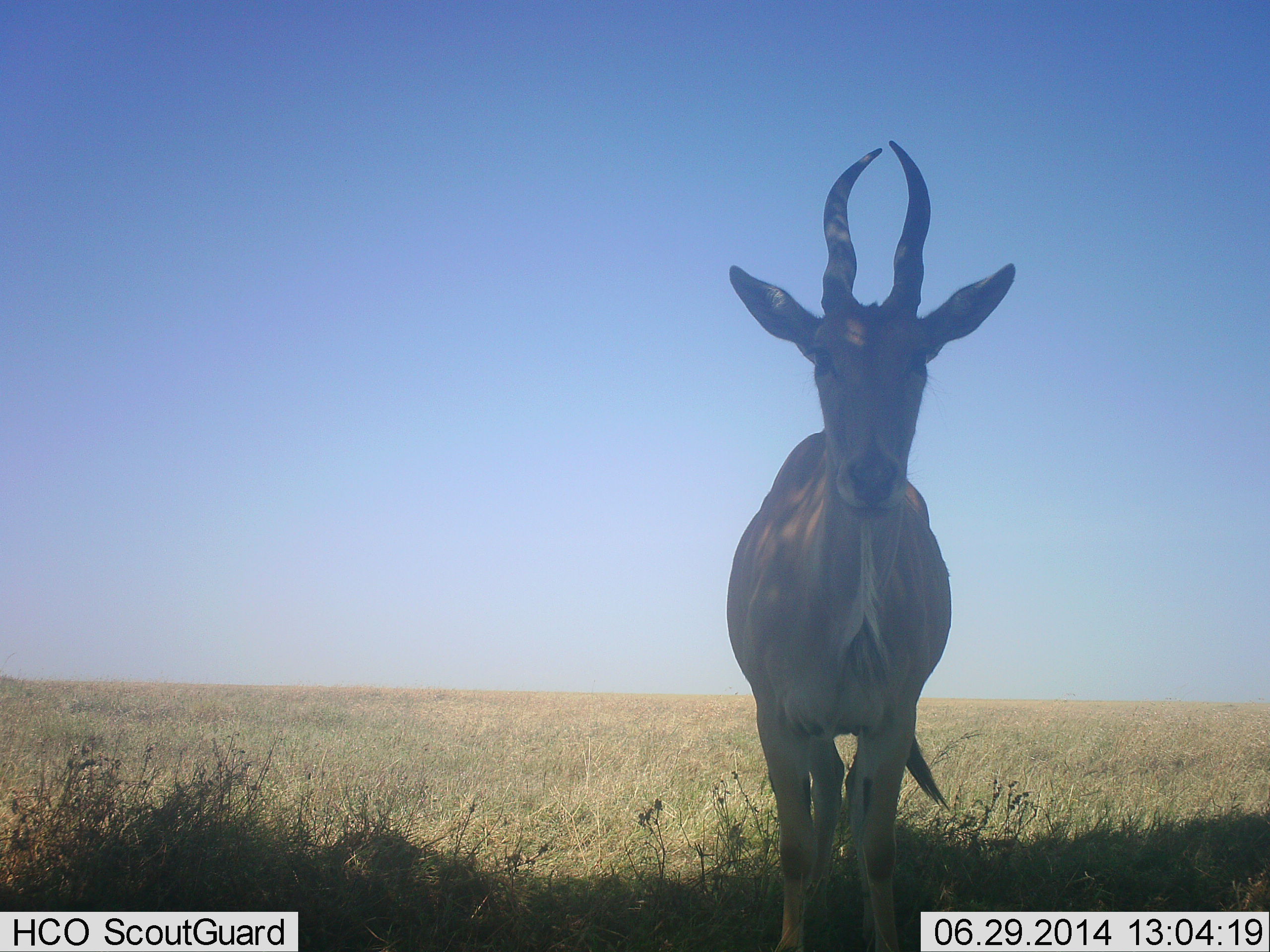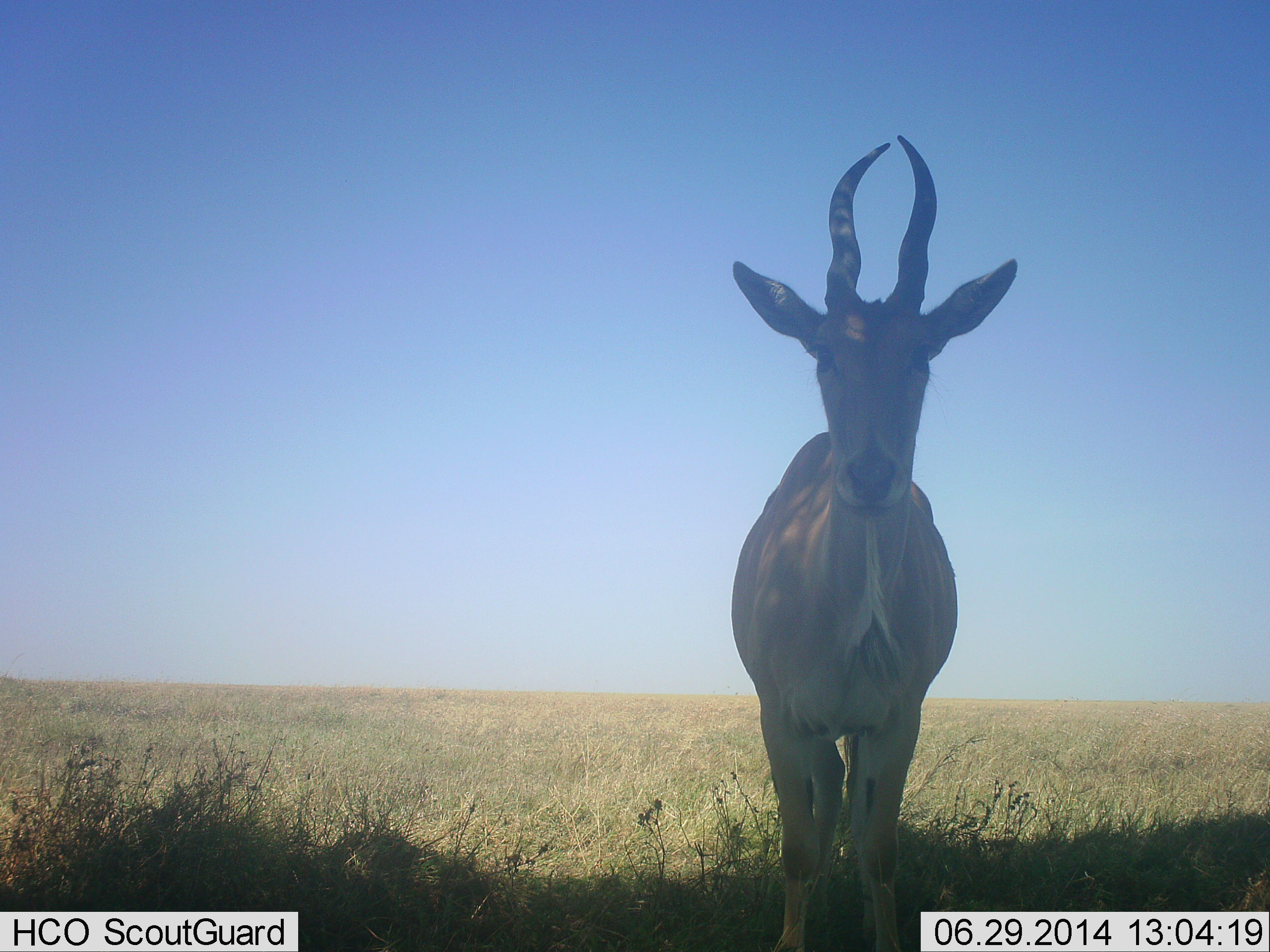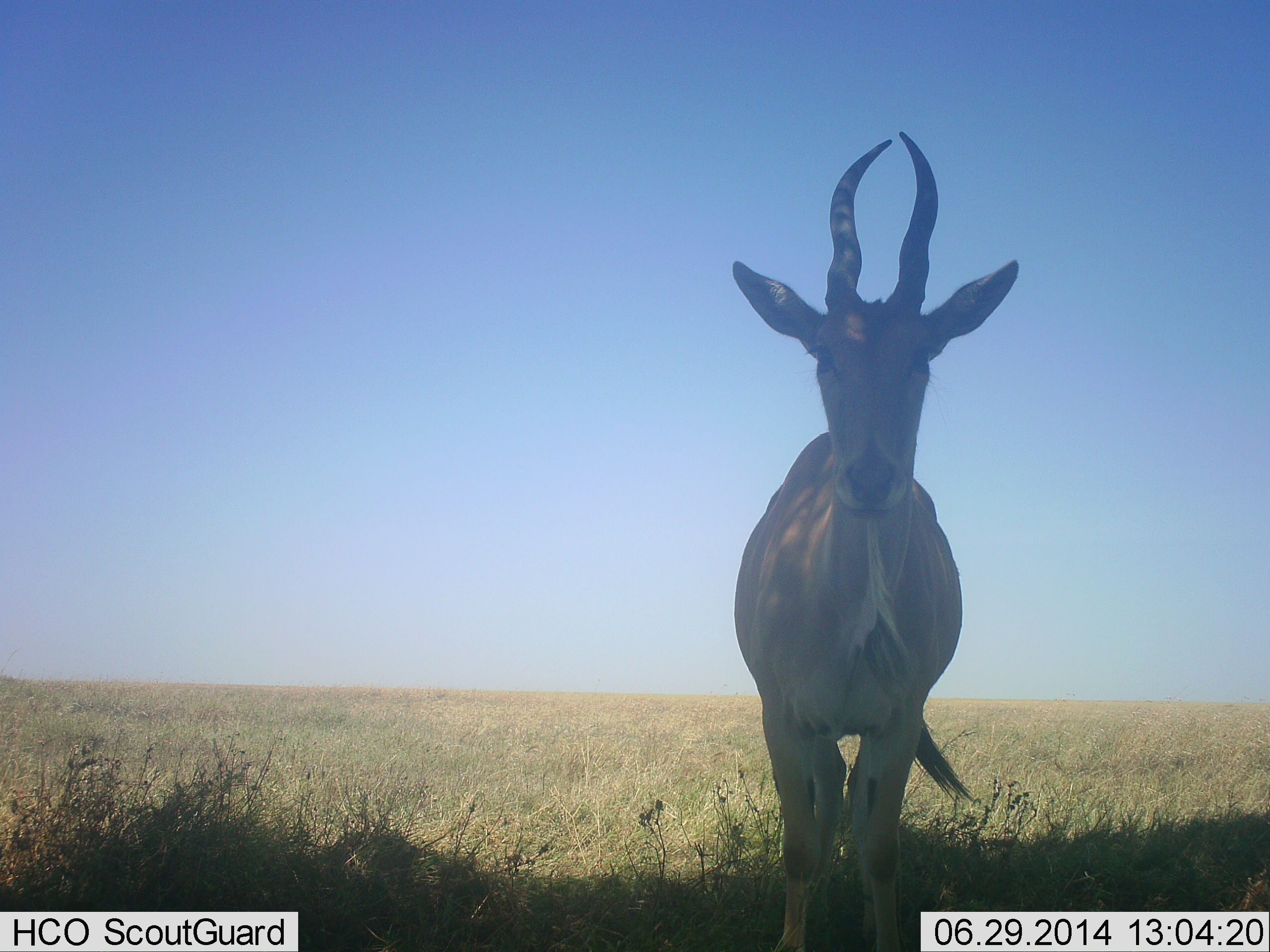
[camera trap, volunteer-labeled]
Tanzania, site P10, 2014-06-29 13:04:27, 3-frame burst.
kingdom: Animalia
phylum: Chordata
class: Mammalia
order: Artiodactyla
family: Bovidae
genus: Tragelaphus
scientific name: Tragelaphus oryx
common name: eland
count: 1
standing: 100%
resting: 0%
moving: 0%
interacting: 0%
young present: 0%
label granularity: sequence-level